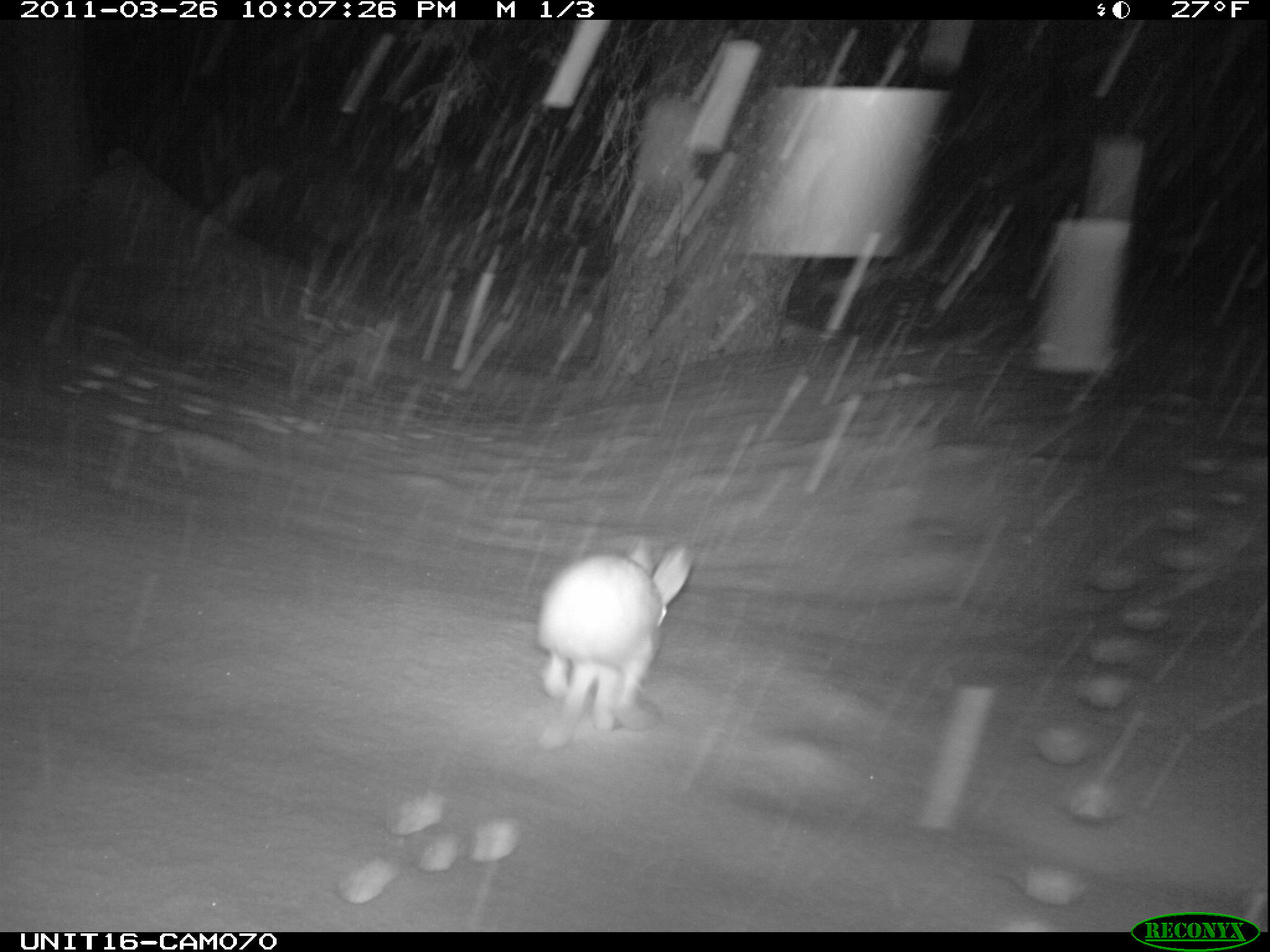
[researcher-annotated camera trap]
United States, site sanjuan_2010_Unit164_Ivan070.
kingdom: Animalia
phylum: Chordata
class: Mammalia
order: Lagomorpha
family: Leporidae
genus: Lepus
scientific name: Lepus americanus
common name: snowshoe hare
Lepus americanus (snowshoe hare).